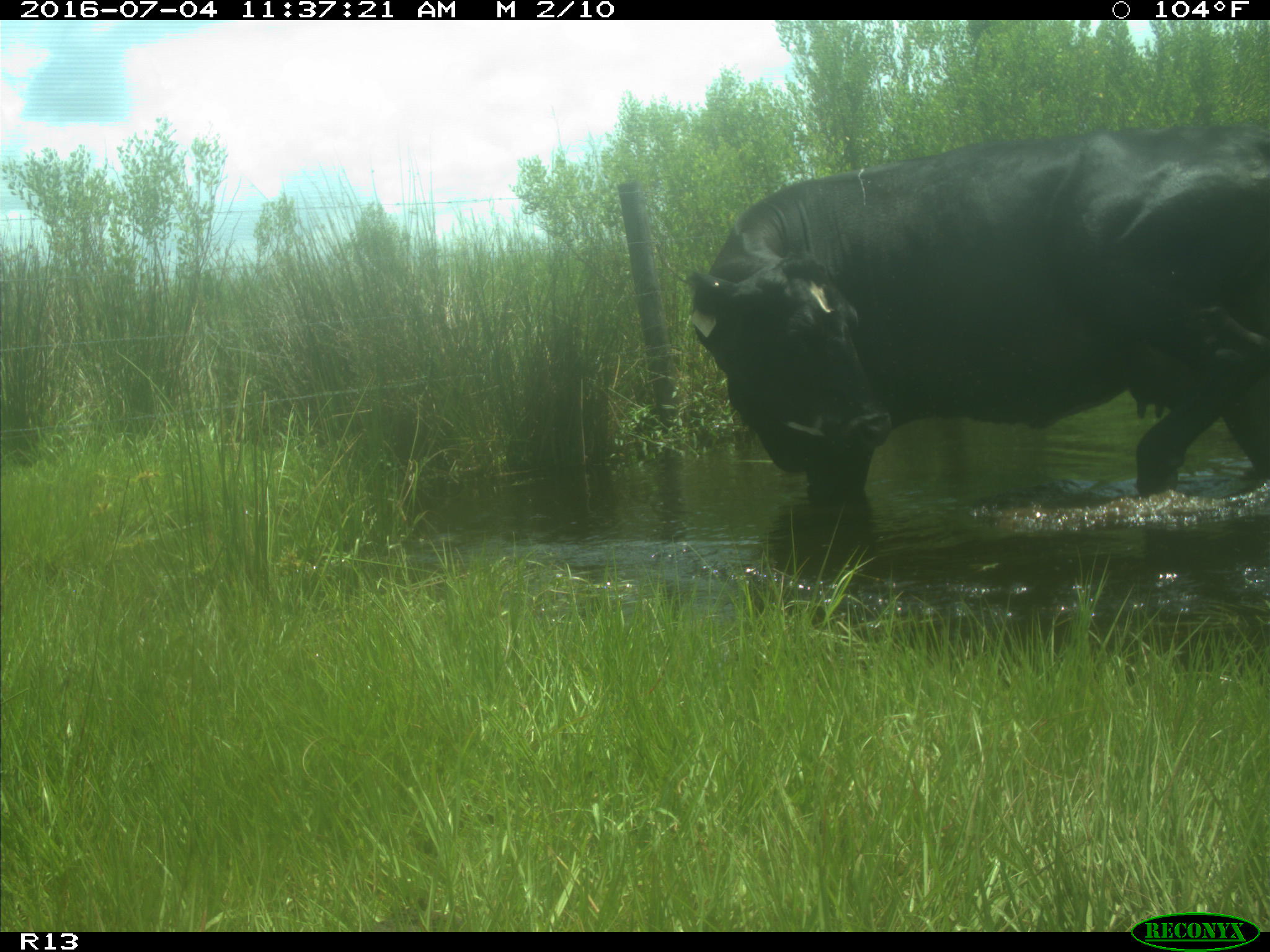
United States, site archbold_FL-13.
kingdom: Animalia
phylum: Chordata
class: Mammalia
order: Artiodactyla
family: Bovidae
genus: Bos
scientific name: Bos taurus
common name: domestic cow